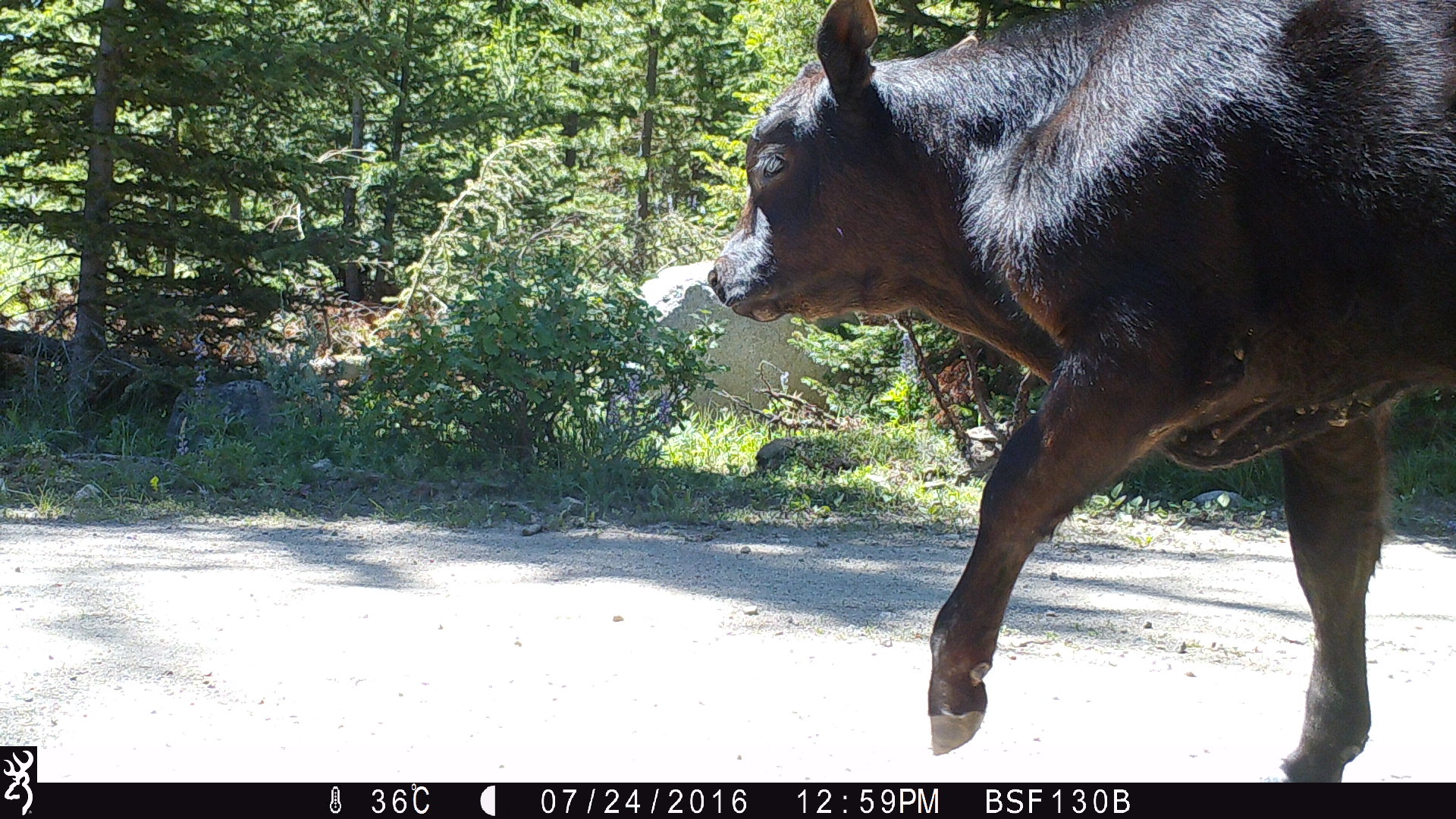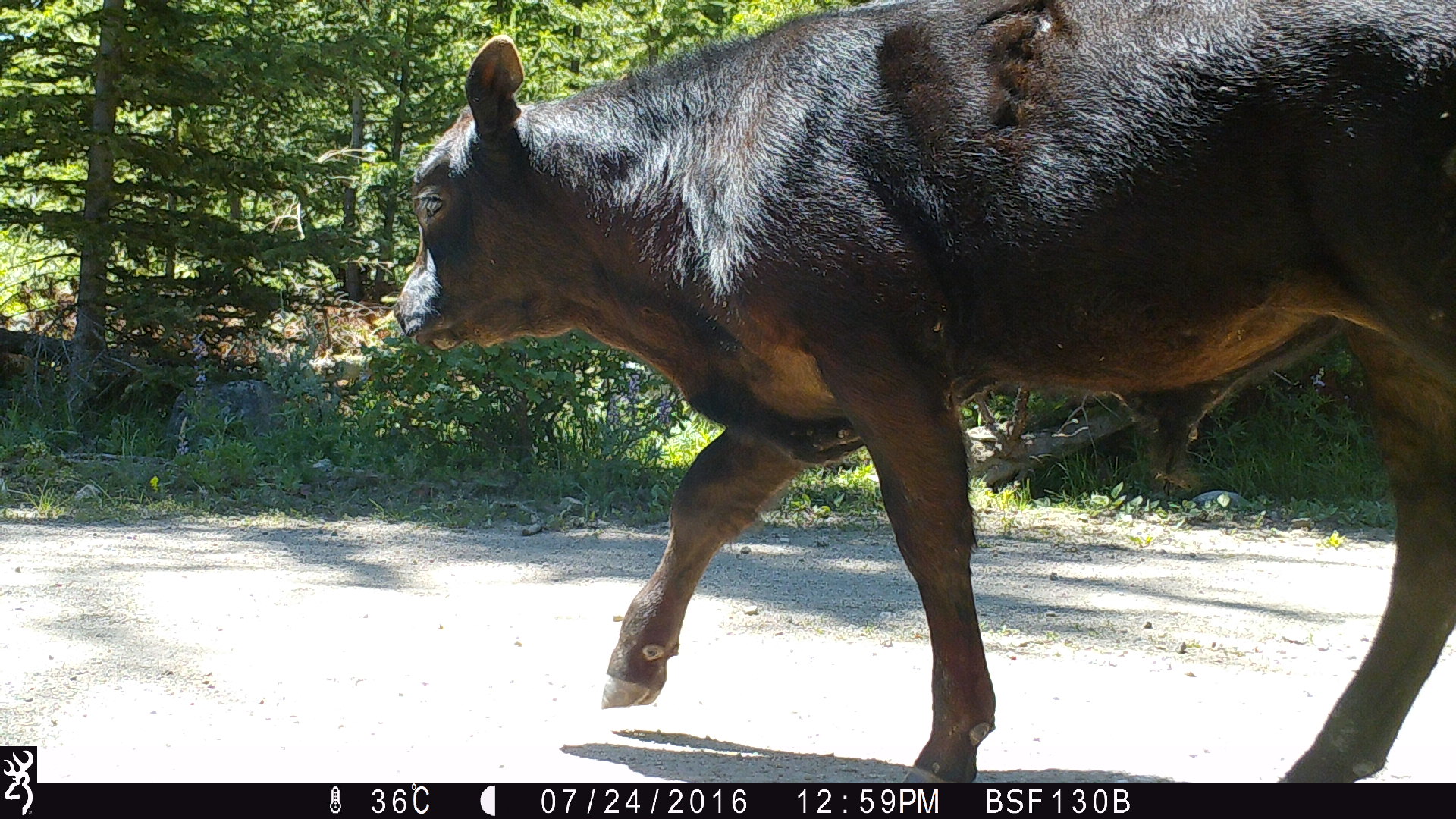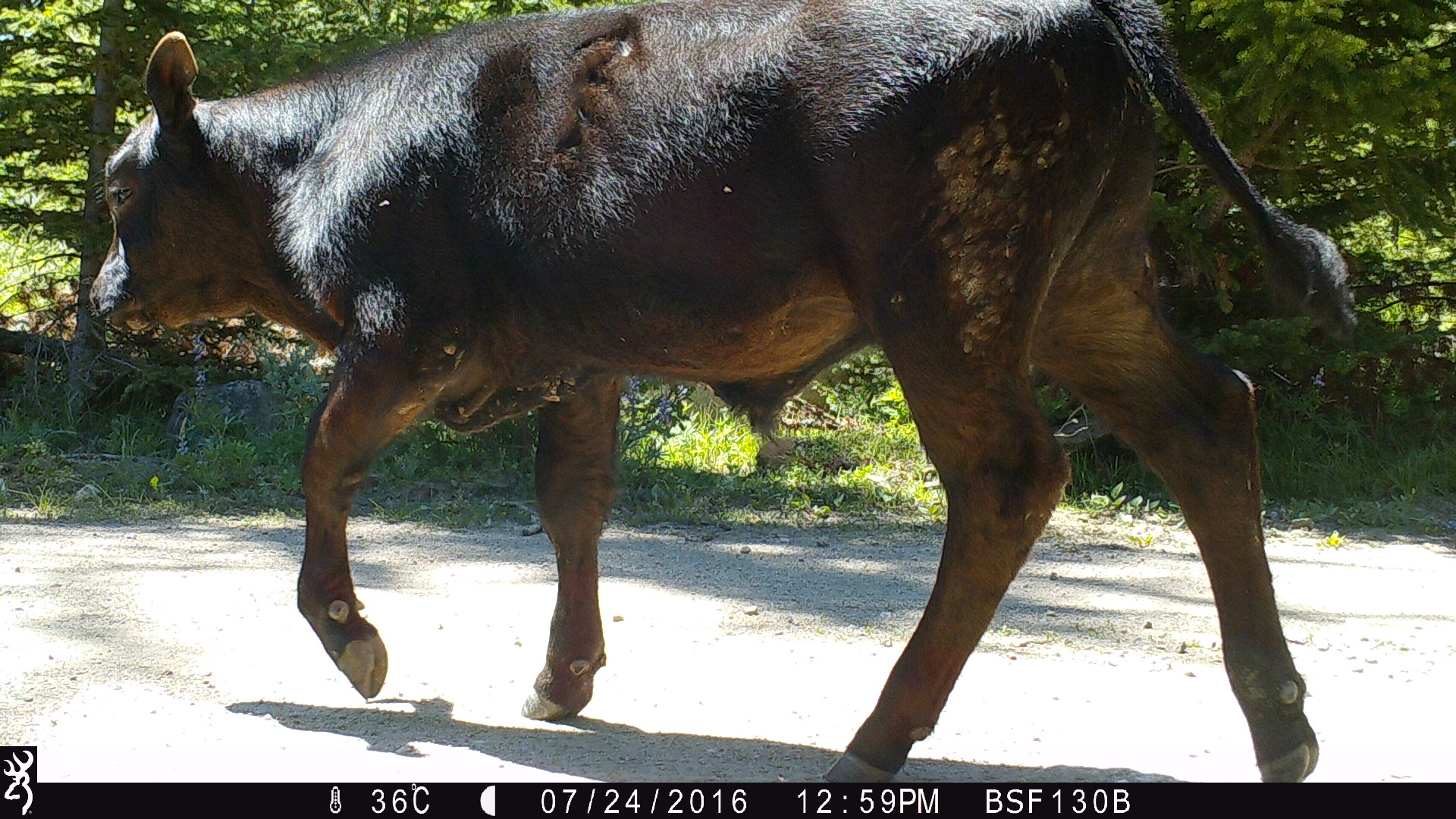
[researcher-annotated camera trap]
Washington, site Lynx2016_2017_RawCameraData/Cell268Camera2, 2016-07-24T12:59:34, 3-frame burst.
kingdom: Animalia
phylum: Chordata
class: Mammalia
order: Artiodactyla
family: Bovidae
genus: Bos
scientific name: Bos taurus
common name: domestic cattle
Domestic cattle (Bos taurus). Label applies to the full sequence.